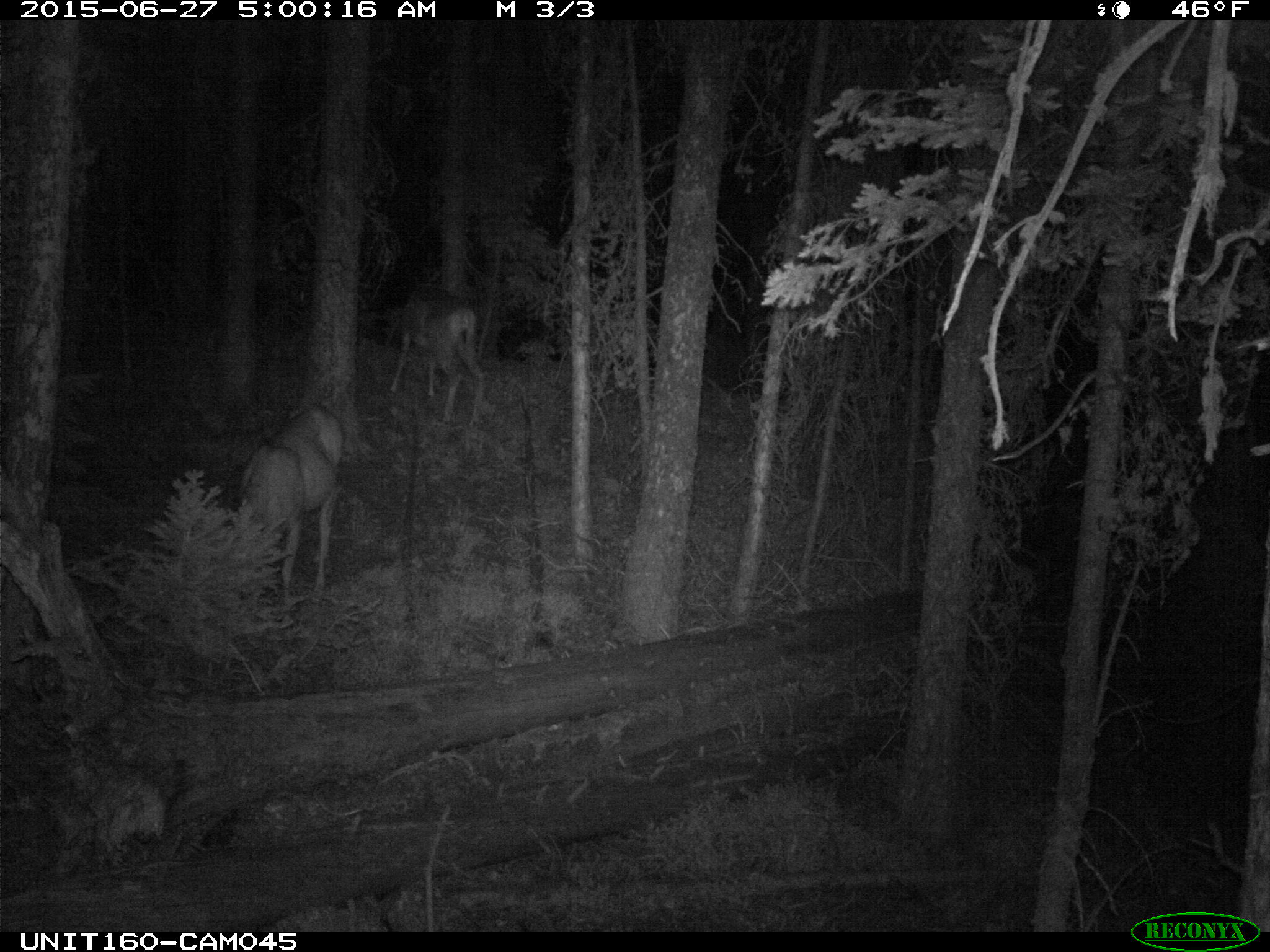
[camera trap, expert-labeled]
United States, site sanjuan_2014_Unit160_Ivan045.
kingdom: Animalia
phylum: Chordata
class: Mammalia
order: Artiodactyla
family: Cervidae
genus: Odocoileus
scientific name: Odocoileus hemionus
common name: mule deer